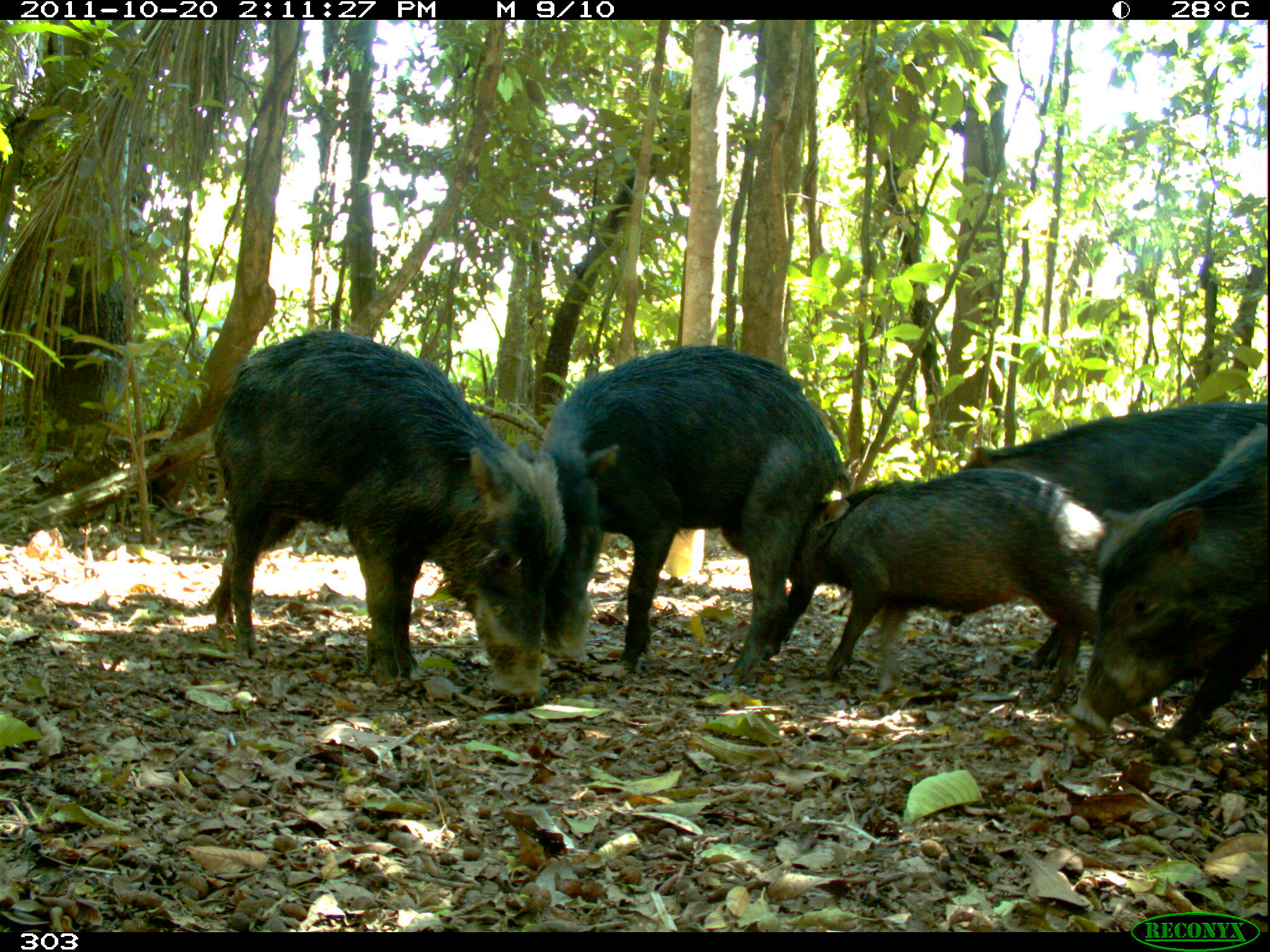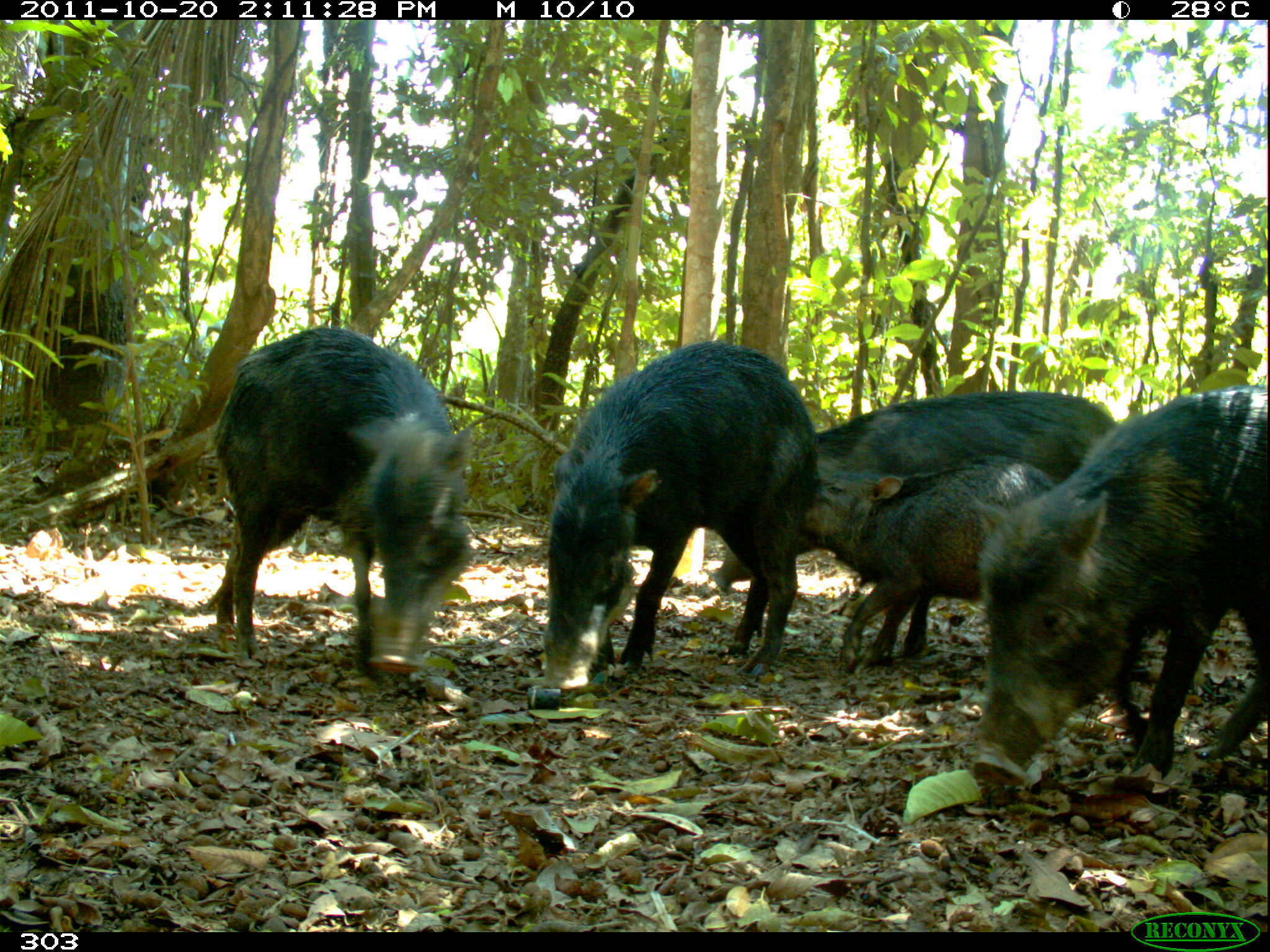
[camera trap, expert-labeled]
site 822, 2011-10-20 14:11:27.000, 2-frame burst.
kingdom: Animalia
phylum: Chordata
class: Mammalia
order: Artiodactyla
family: Tayassuidae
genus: Tayassu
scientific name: Tayassu pecari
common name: white-lipped peccary